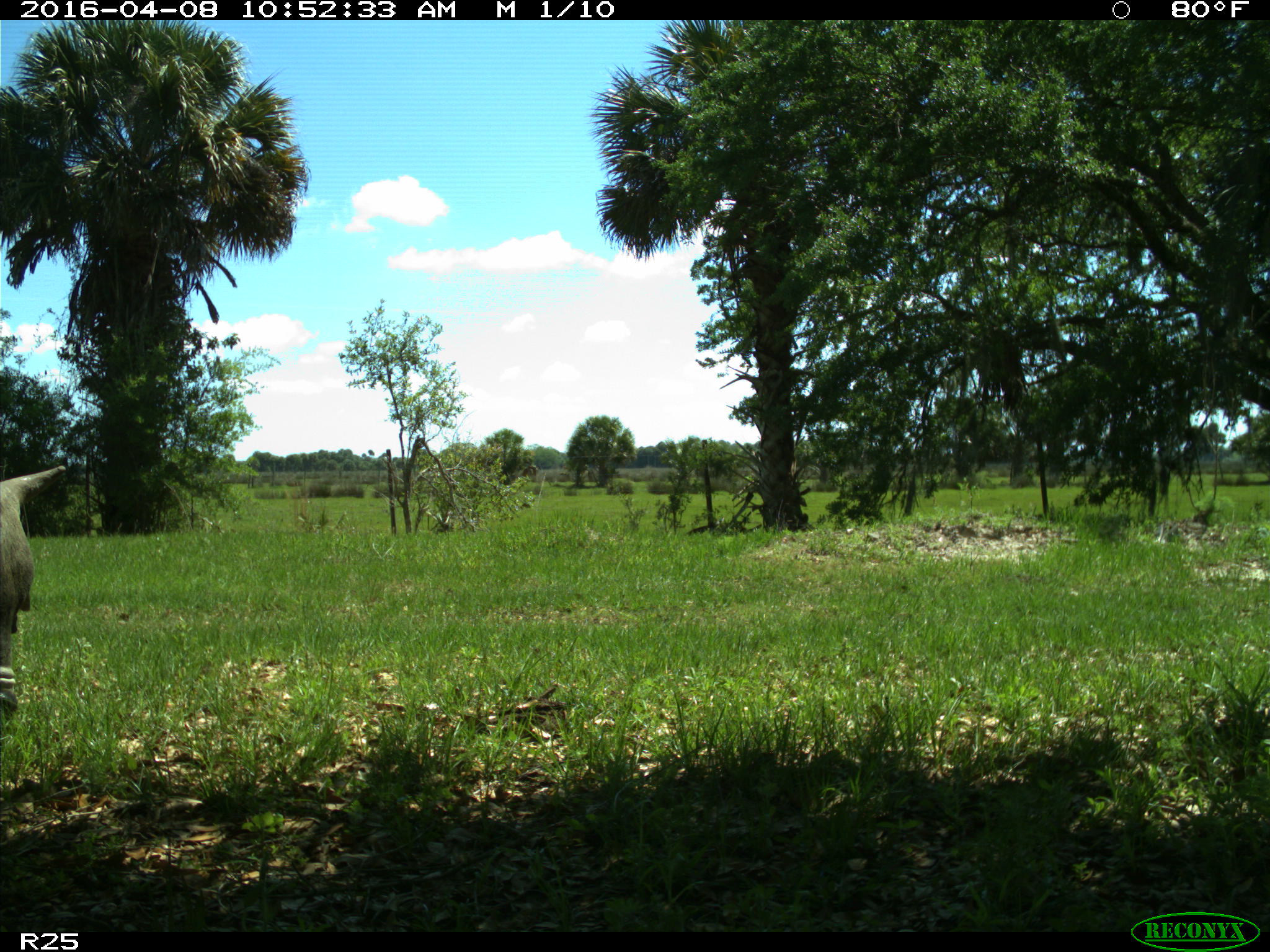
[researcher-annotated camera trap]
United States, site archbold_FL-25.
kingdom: Animalia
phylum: Chordata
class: Mammalia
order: Artiodactyla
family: Bovidae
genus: Bos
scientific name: Bos taurus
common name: domestic cow